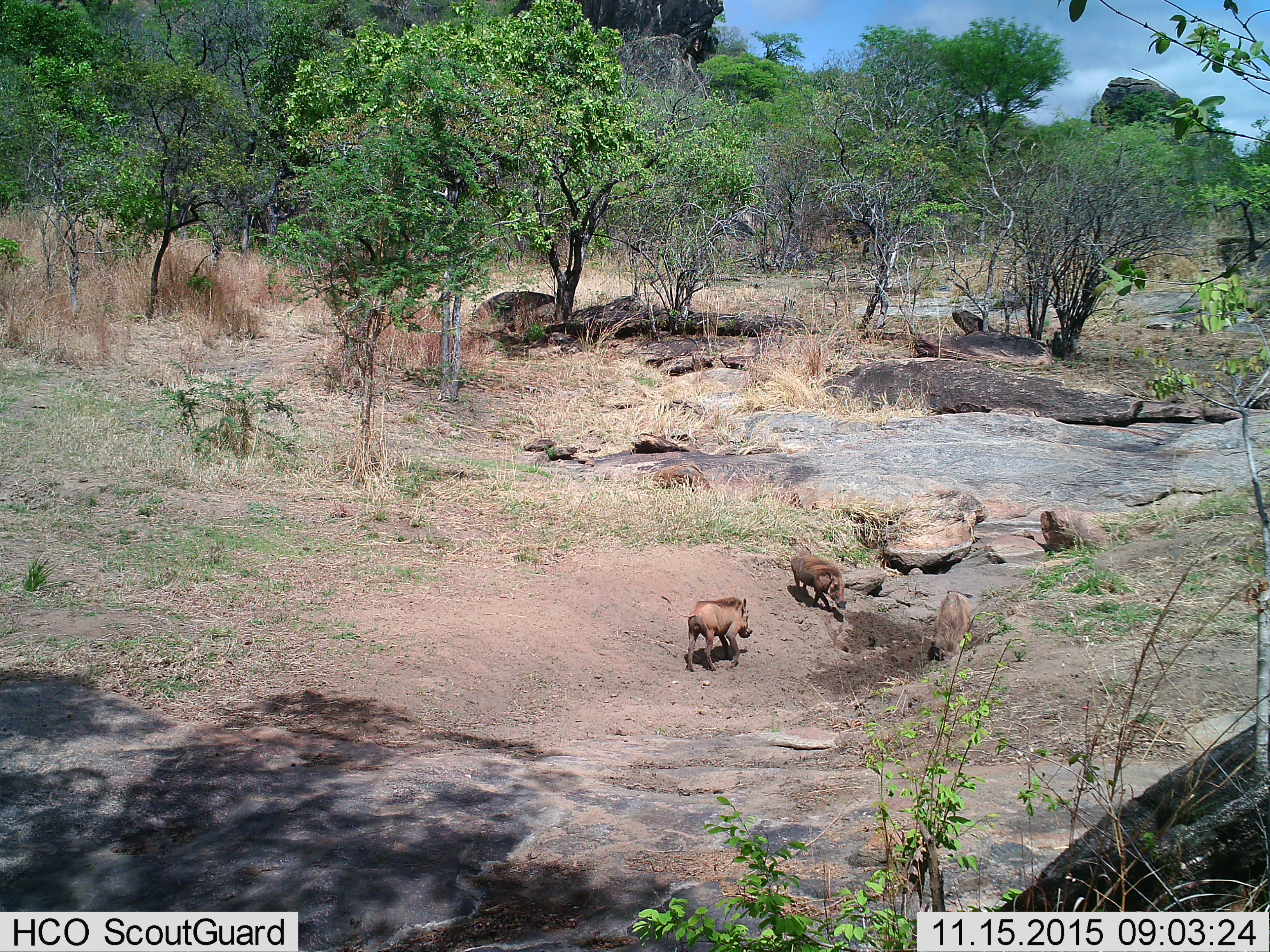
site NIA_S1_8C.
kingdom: Animalia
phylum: Chordata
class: Mammalia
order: Artiodactyla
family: Suidae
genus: Phacochoerus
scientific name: Phacochoerus africanus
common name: warthog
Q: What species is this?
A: Warthog (Phacochoerus africanus).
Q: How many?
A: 3.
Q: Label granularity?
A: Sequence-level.